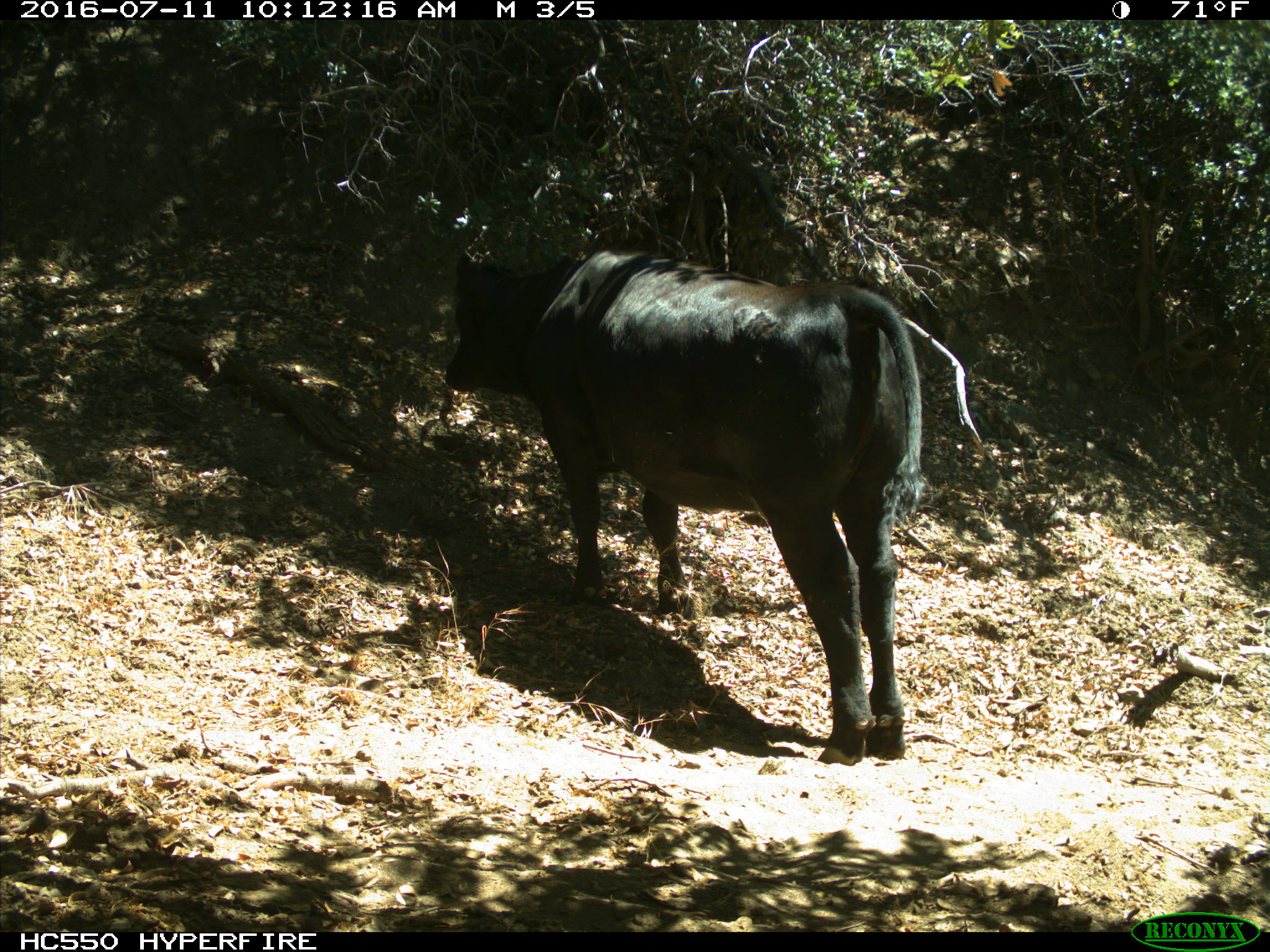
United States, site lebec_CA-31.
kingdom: Animalia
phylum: Chordata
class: Mammalia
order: Artiodactyla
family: Bovidae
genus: Bos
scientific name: Bos taurus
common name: domestic cow